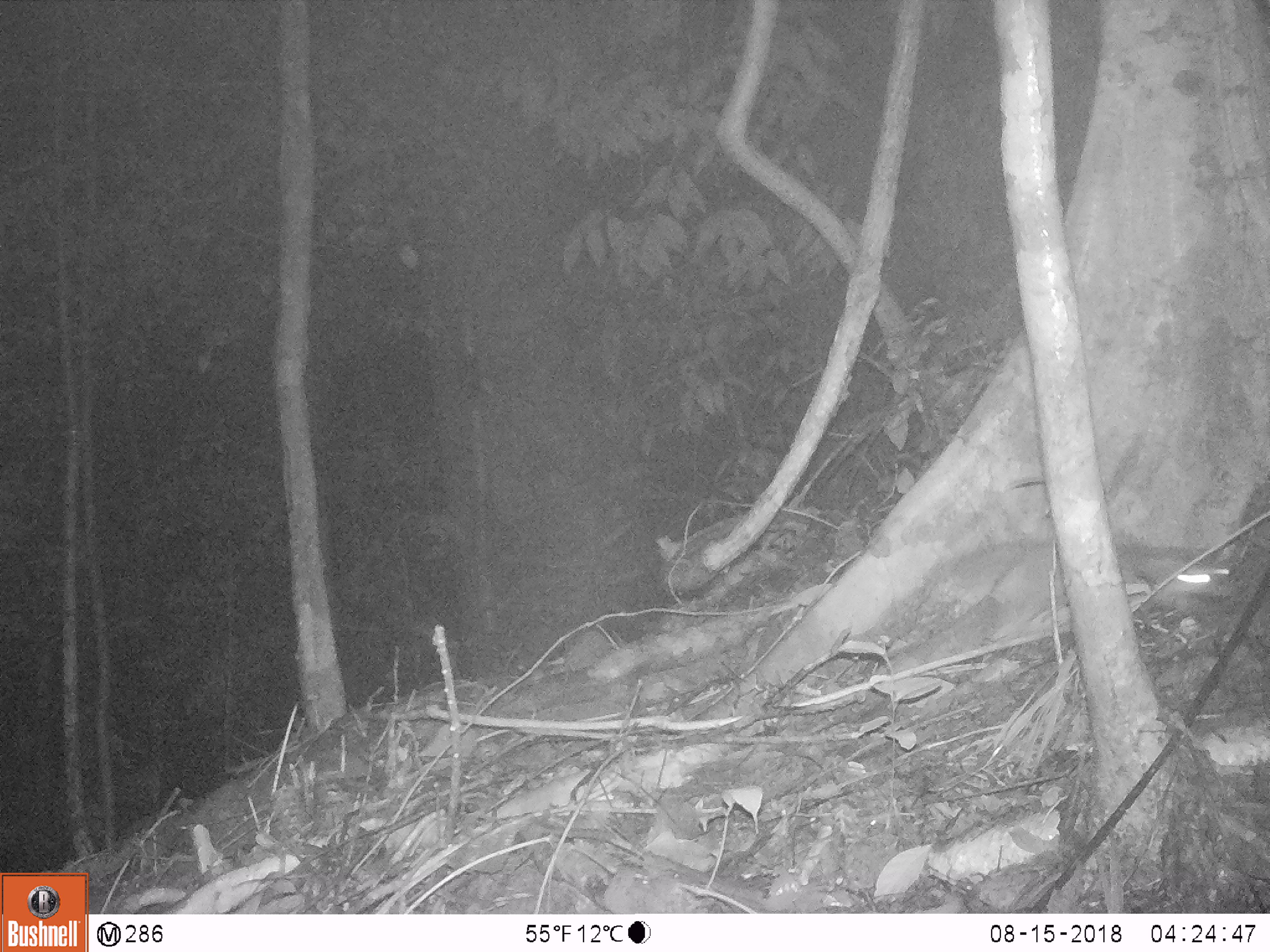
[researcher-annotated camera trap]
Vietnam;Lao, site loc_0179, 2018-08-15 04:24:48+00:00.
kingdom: Animalia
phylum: Chordata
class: Mammalia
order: Carnivora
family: Mustelidae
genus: Melogale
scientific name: Melogale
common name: ferret badger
Ferret badger (Melogale). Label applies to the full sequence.